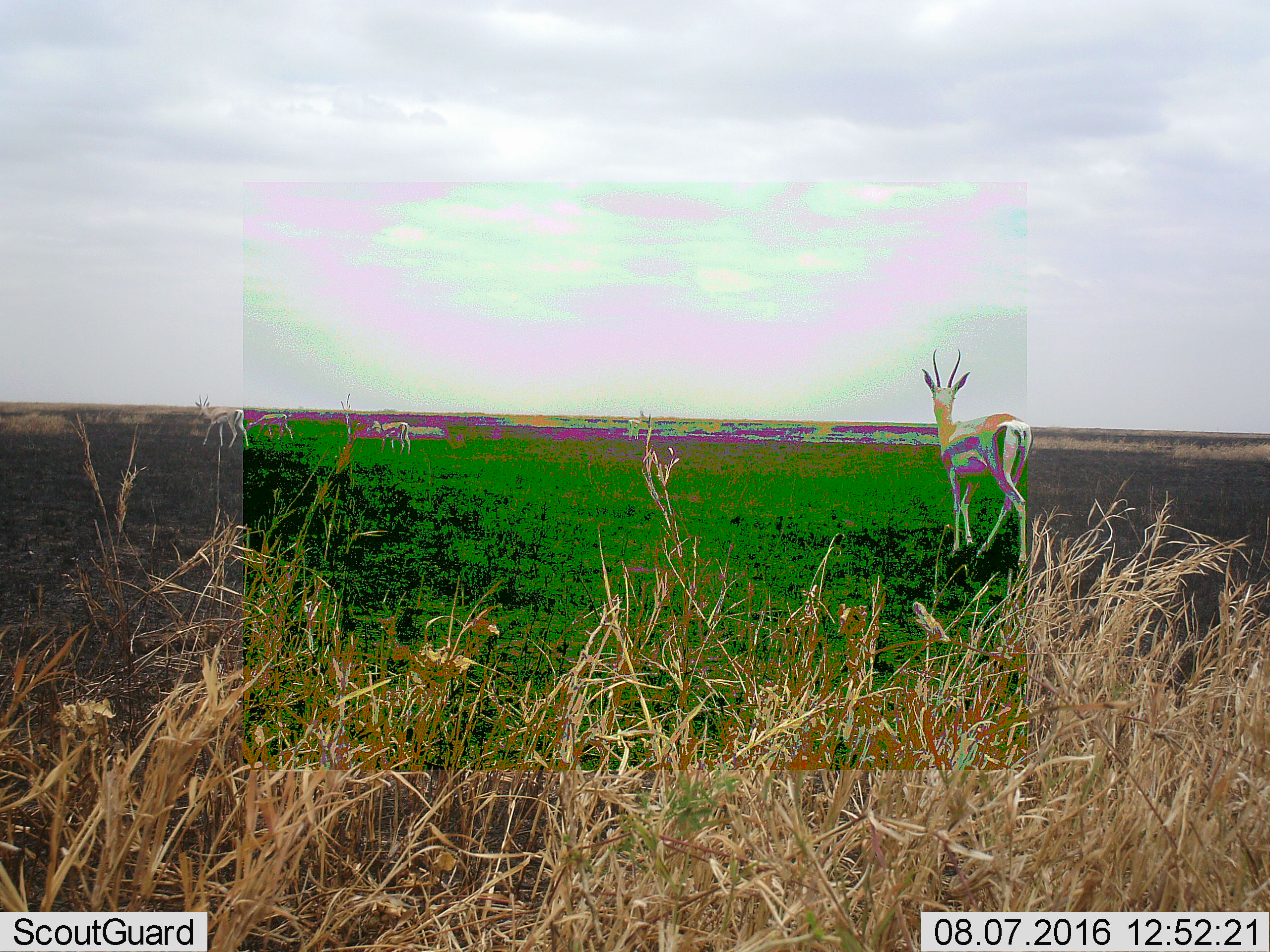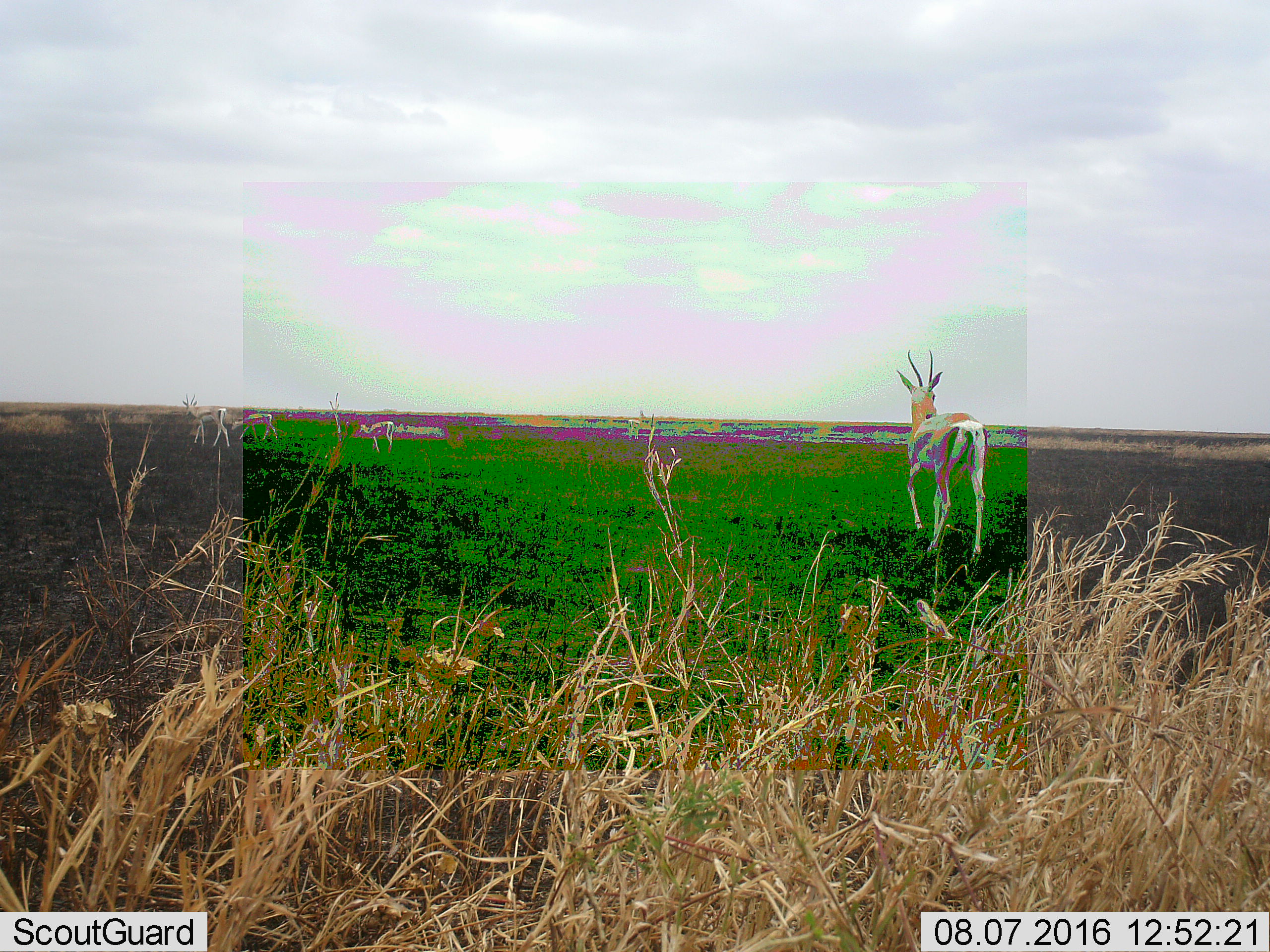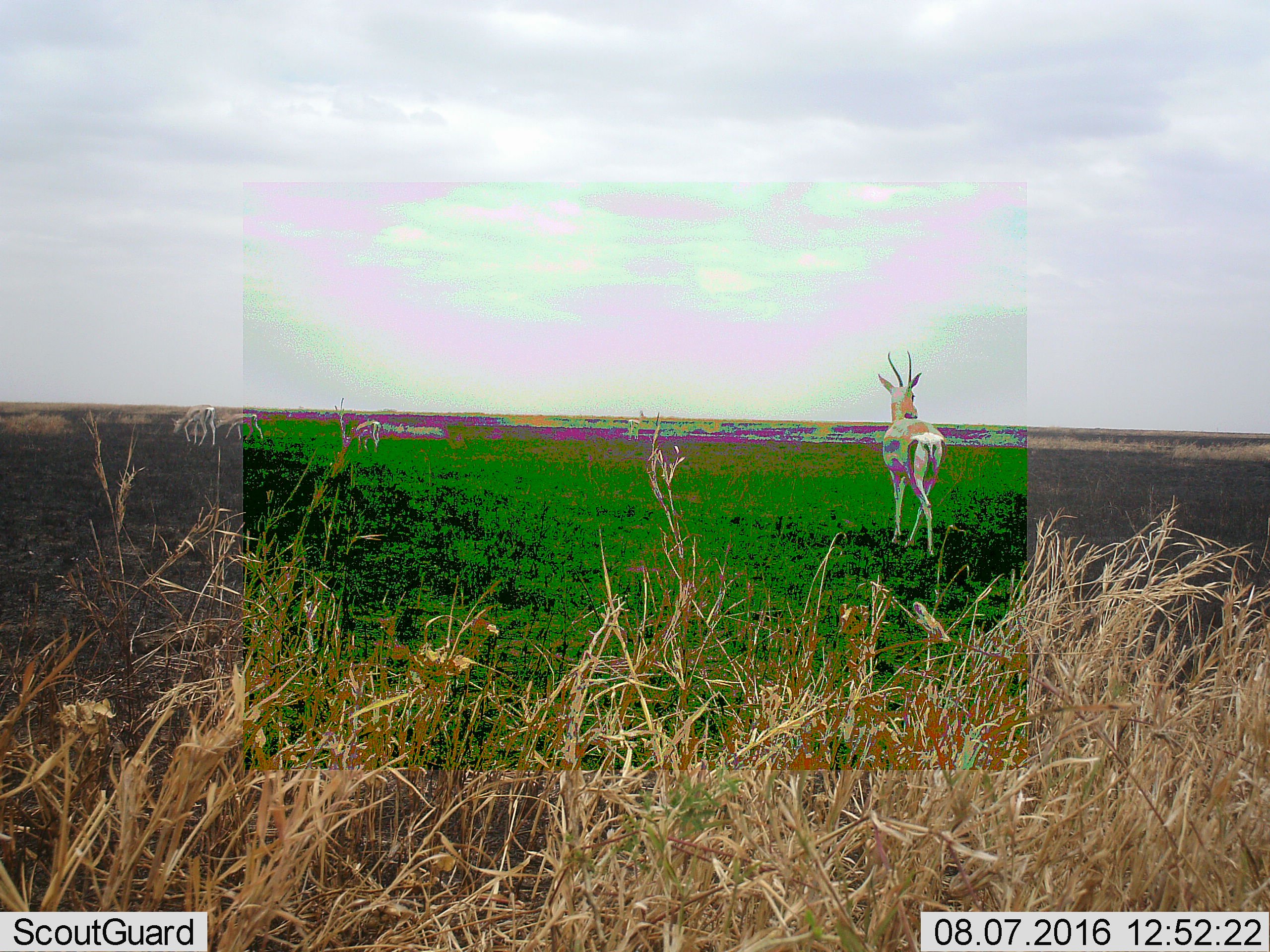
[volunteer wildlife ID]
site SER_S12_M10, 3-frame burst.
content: unidentified animal